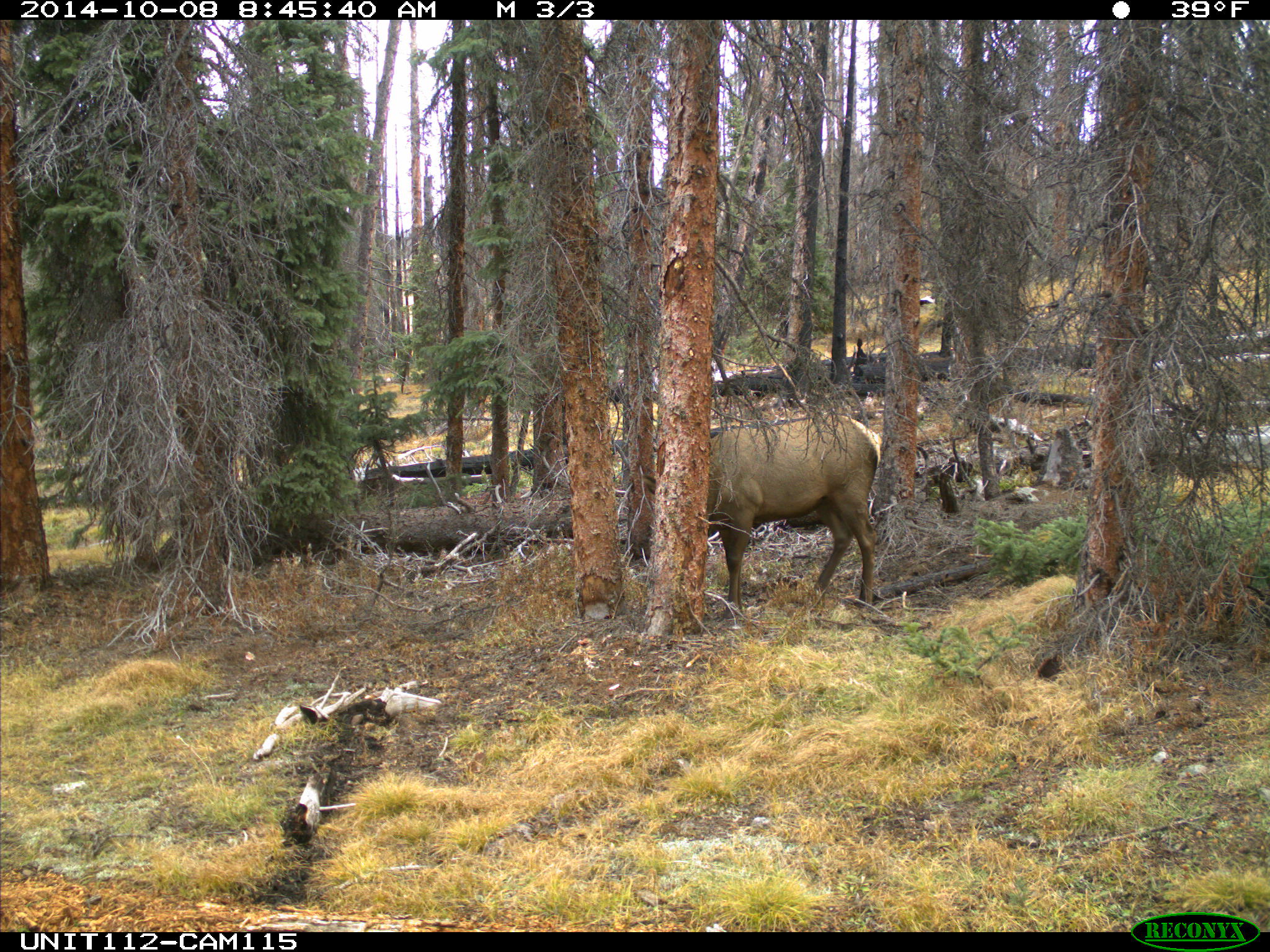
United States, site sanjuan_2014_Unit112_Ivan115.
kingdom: Animalia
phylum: Chordata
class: Mammalia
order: Artiodactyla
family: Cervidae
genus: Cervus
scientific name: Cervus elaphus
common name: red deer